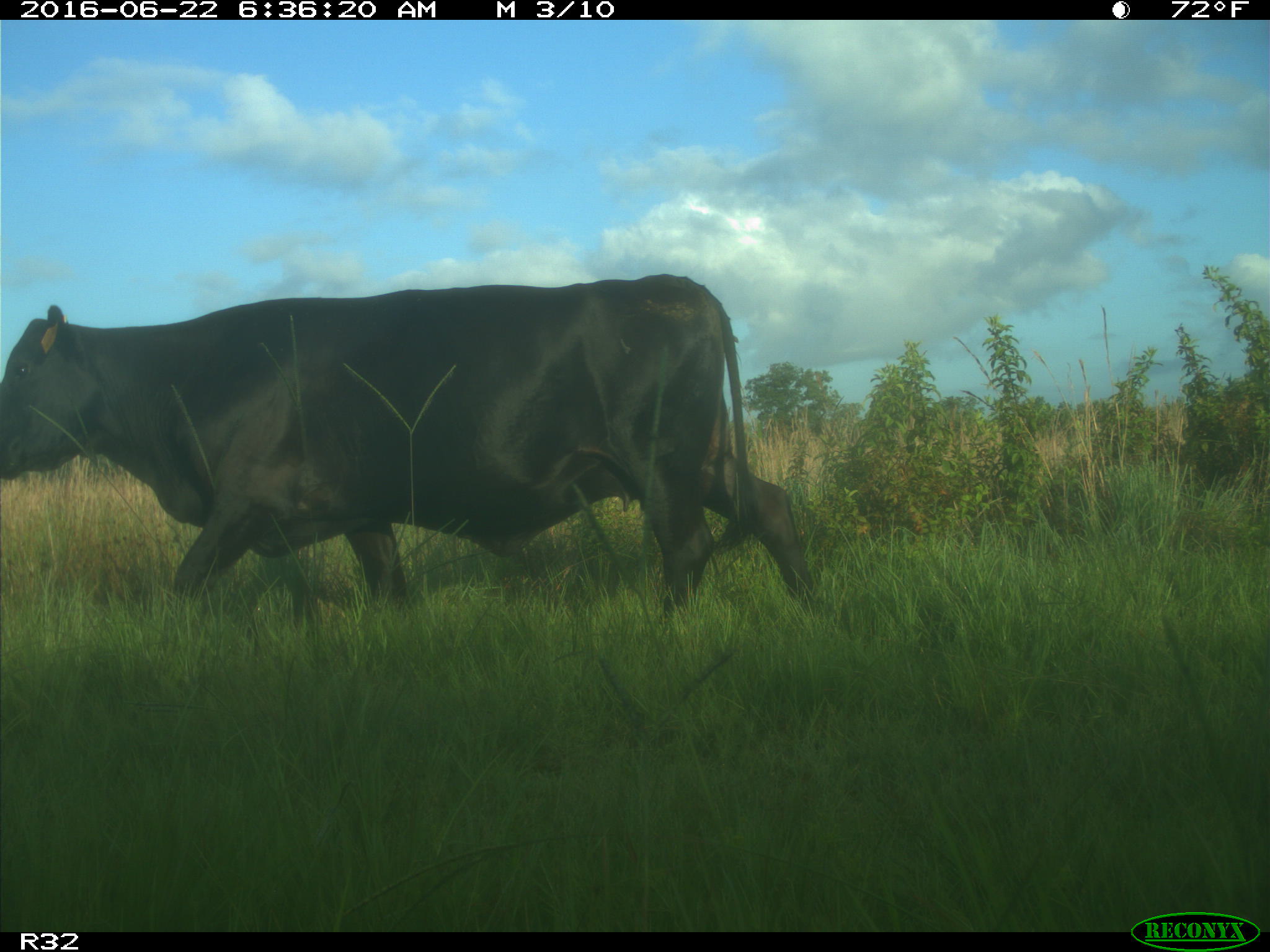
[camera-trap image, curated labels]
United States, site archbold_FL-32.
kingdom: Animalia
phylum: Chordata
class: Mammalia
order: Artiodactyla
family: Bovidae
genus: Bos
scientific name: Bos taurus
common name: domestic cow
Bos taurus (domestic cow).